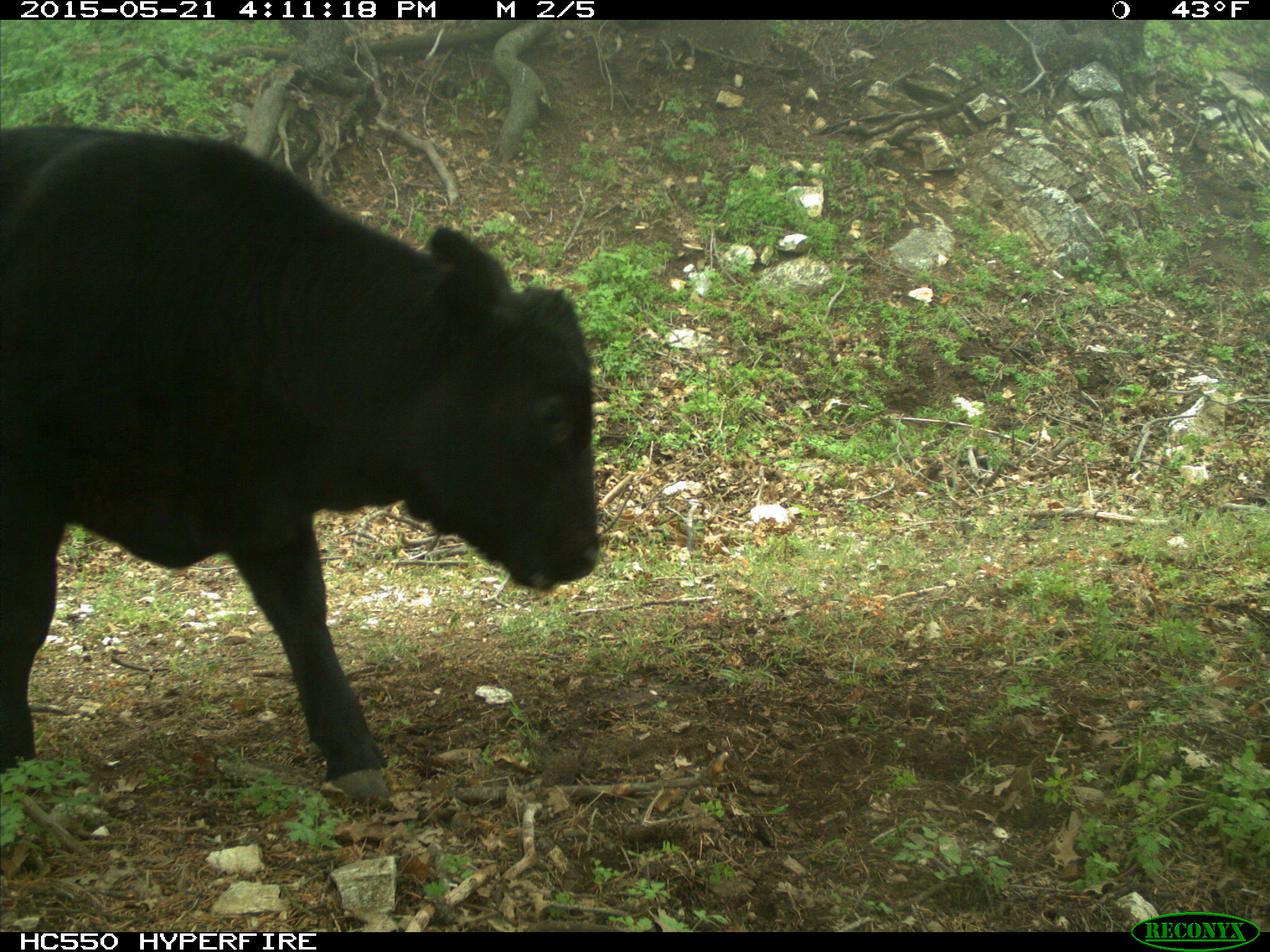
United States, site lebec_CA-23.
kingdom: Animalia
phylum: Chordata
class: Mammalia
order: Artiodactyla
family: Bovidae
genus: Bos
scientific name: Bos taurus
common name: domestic cow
Bos taurus (domestic cow).